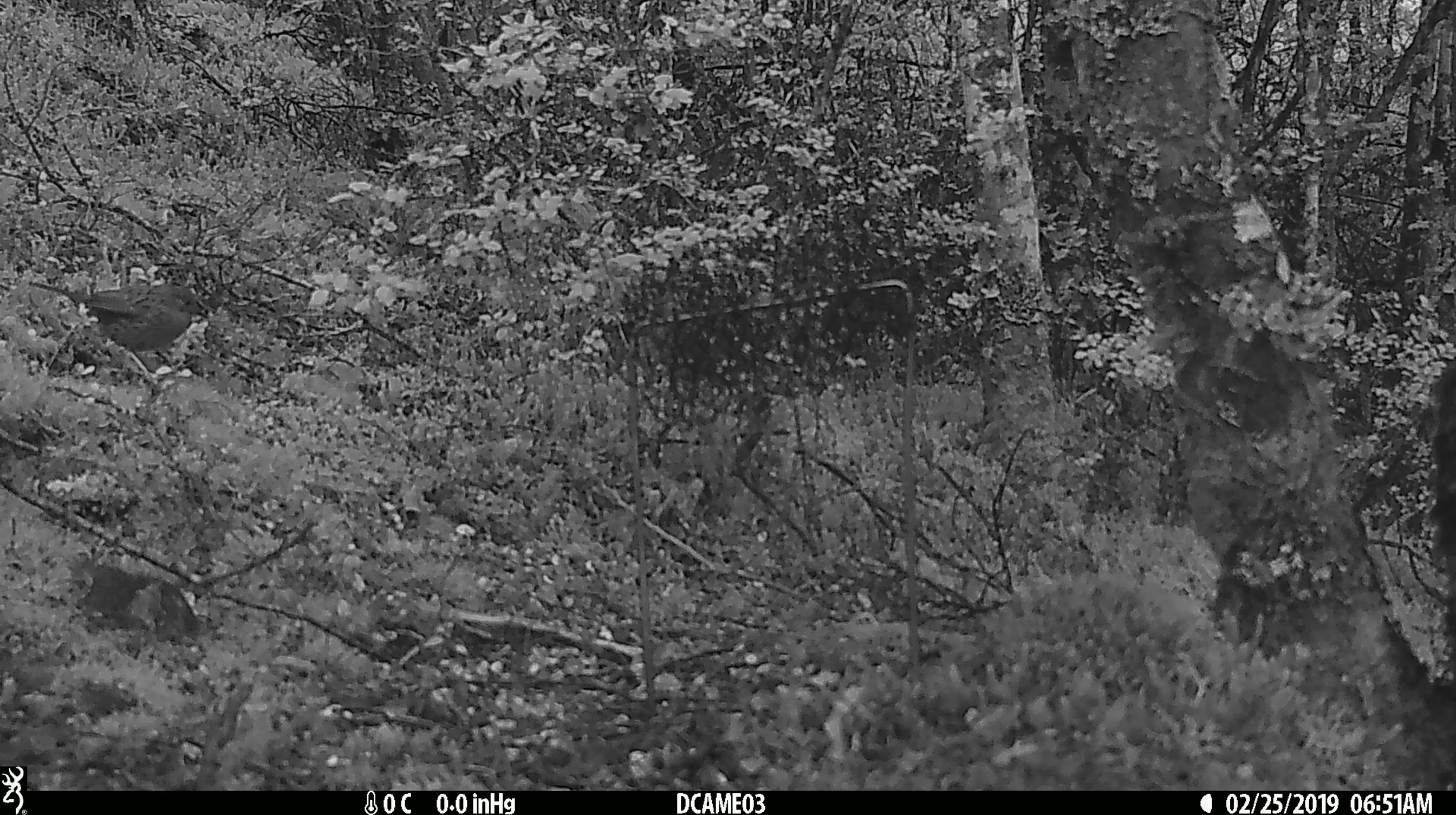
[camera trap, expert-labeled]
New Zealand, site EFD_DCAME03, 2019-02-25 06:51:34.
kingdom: Animalia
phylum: Chordata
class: Aves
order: Passeriformes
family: Prunellidae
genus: Prunella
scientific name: Prunella modularis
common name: dunnock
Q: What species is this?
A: Dunnock (Prunella modularis).